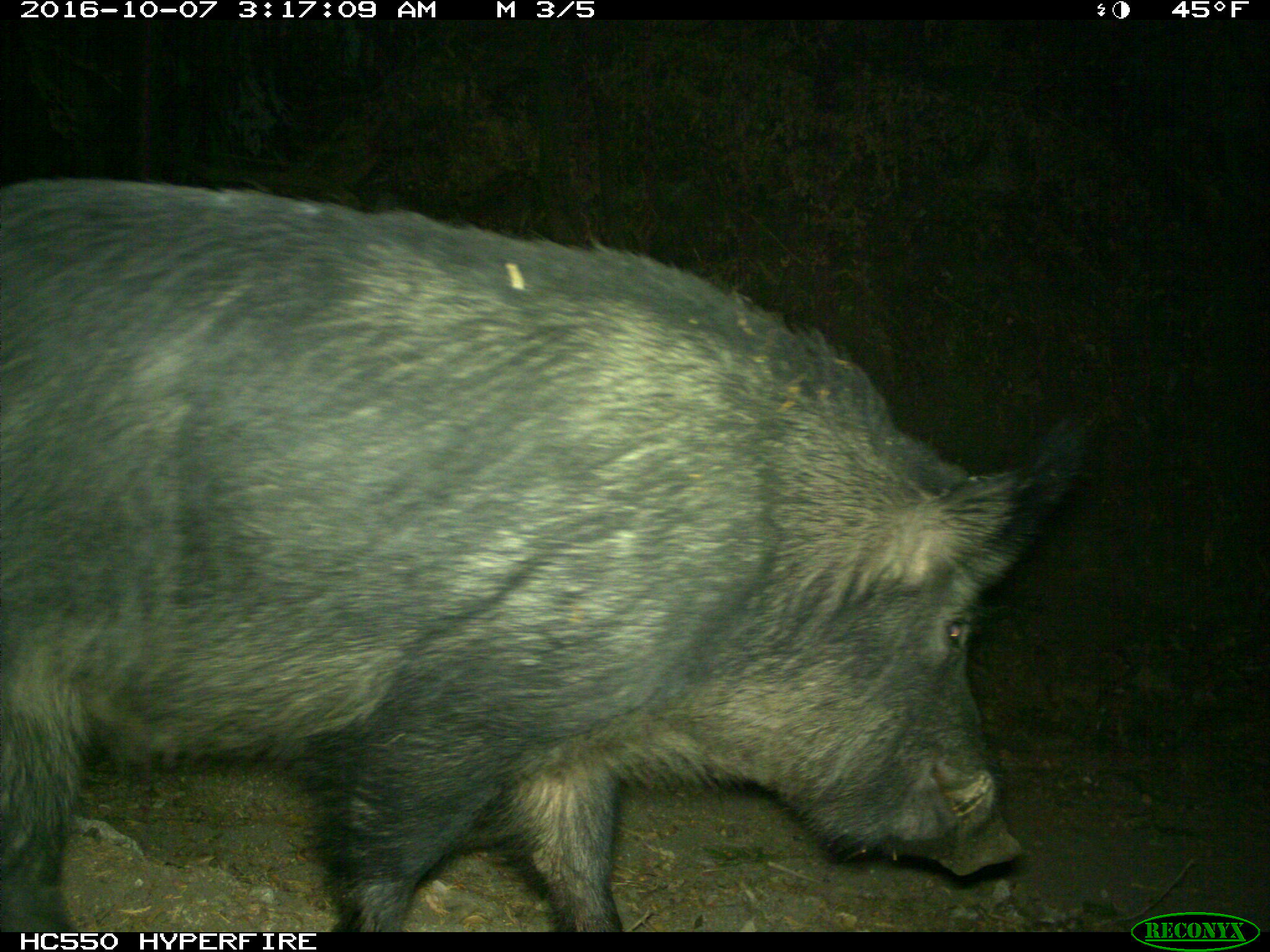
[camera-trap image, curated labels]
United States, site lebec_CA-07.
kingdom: Animalia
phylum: Chordata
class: Mammalia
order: Artiodactyla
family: Suidae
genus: Sus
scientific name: Sus scrofa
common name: wild boar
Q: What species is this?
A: Sus scrofa (wild boar).